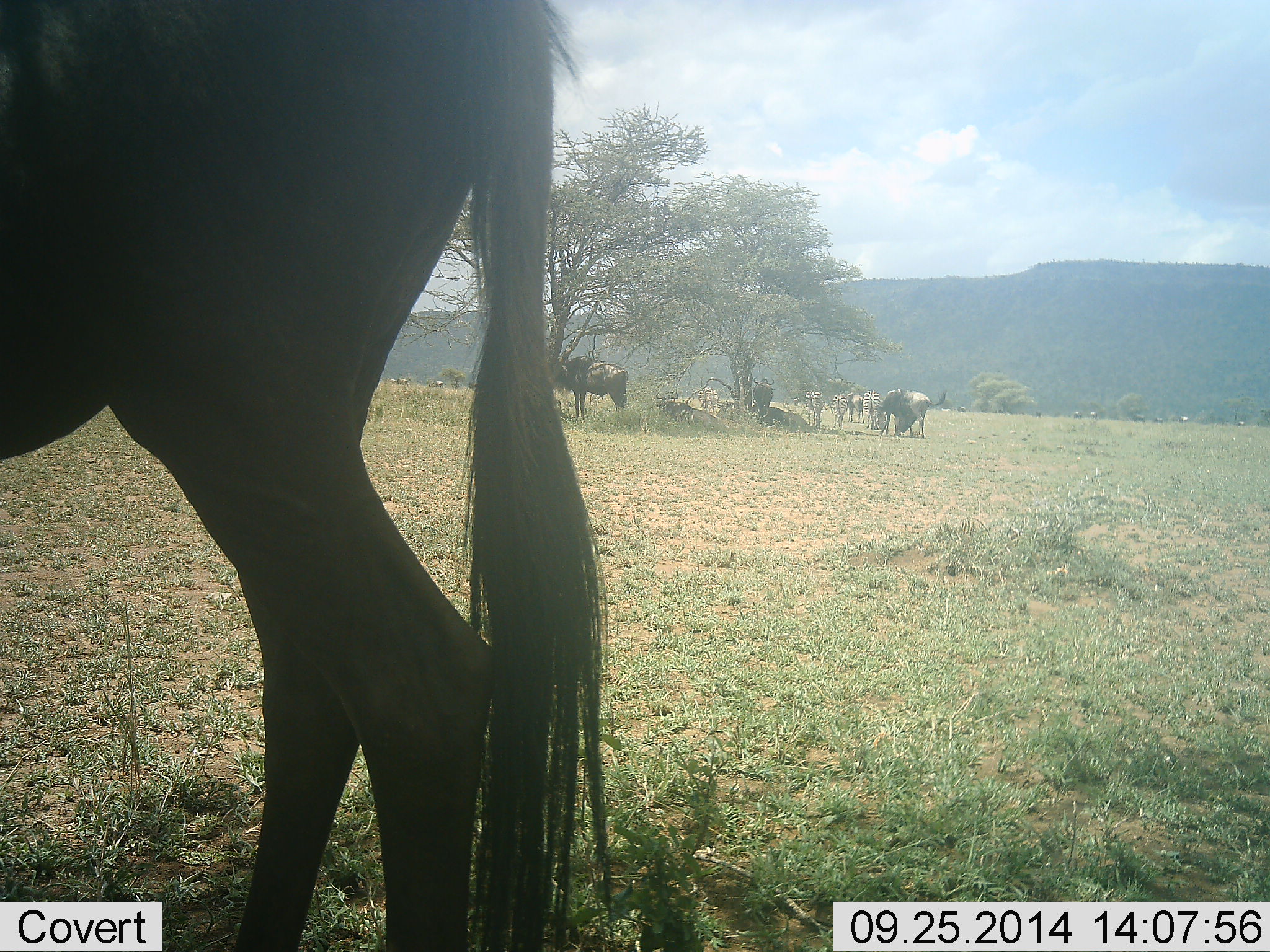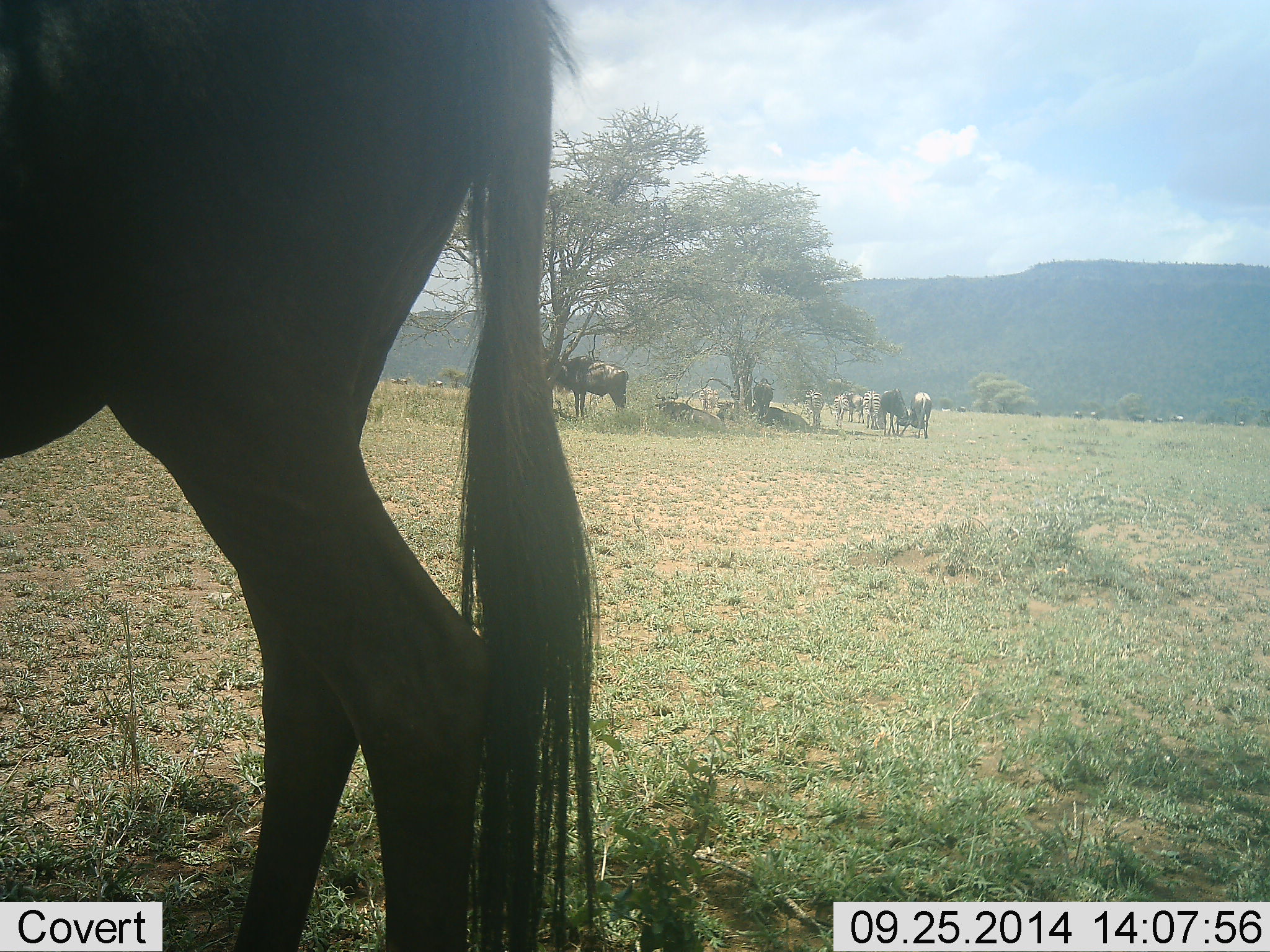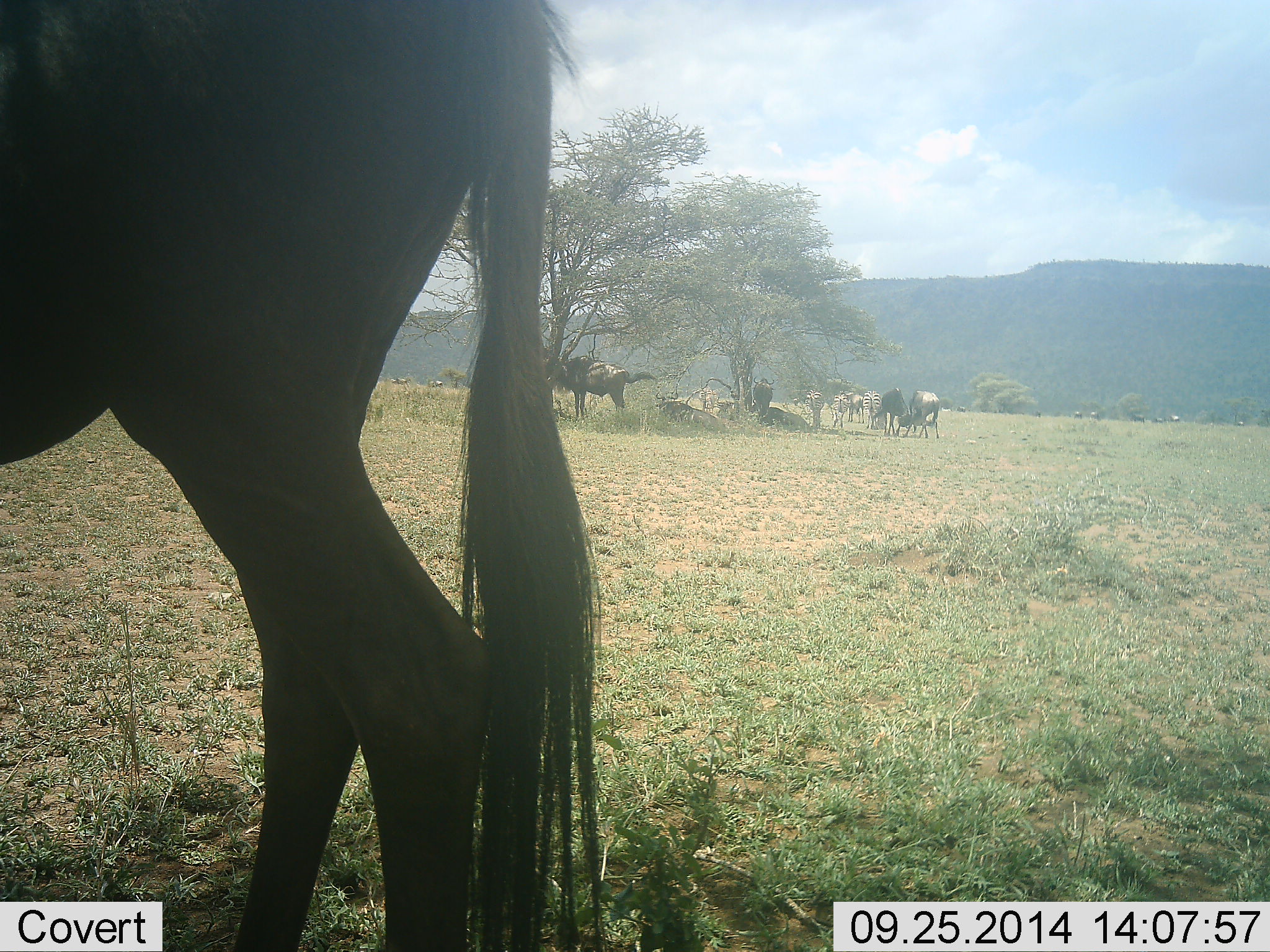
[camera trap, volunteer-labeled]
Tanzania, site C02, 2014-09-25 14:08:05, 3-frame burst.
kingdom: Animalia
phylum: Chordata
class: Mammalia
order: Artiodactyla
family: Bovidae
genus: Connochaetes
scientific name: Connochaetes taurinus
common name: blue wildebeest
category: wildebeest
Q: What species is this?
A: Wildebeest (blue wildebeest) (Connochaetes taurinus).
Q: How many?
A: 9.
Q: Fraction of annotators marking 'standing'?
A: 75%.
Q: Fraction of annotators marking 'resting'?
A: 67%.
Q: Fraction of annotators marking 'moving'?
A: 25%.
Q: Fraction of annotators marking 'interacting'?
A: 8%.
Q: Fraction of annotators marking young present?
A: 8%.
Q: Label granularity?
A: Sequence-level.